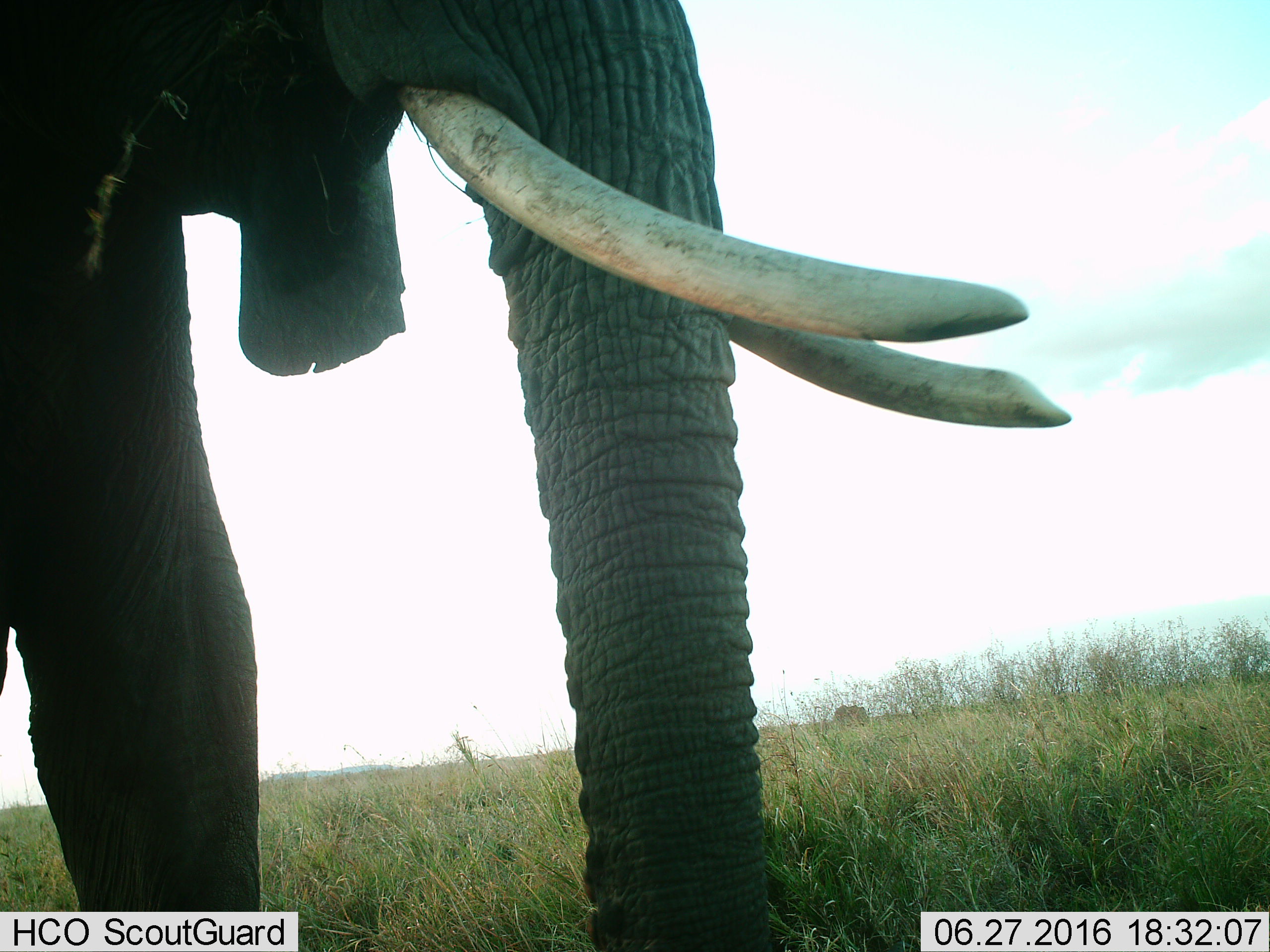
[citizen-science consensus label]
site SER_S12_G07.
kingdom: Animalia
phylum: Chordata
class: Mammalia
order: Proboscidea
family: Elephantidae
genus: Loxodonta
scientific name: Loxodonta africana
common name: african bush elephant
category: elephant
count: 1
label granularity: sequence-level